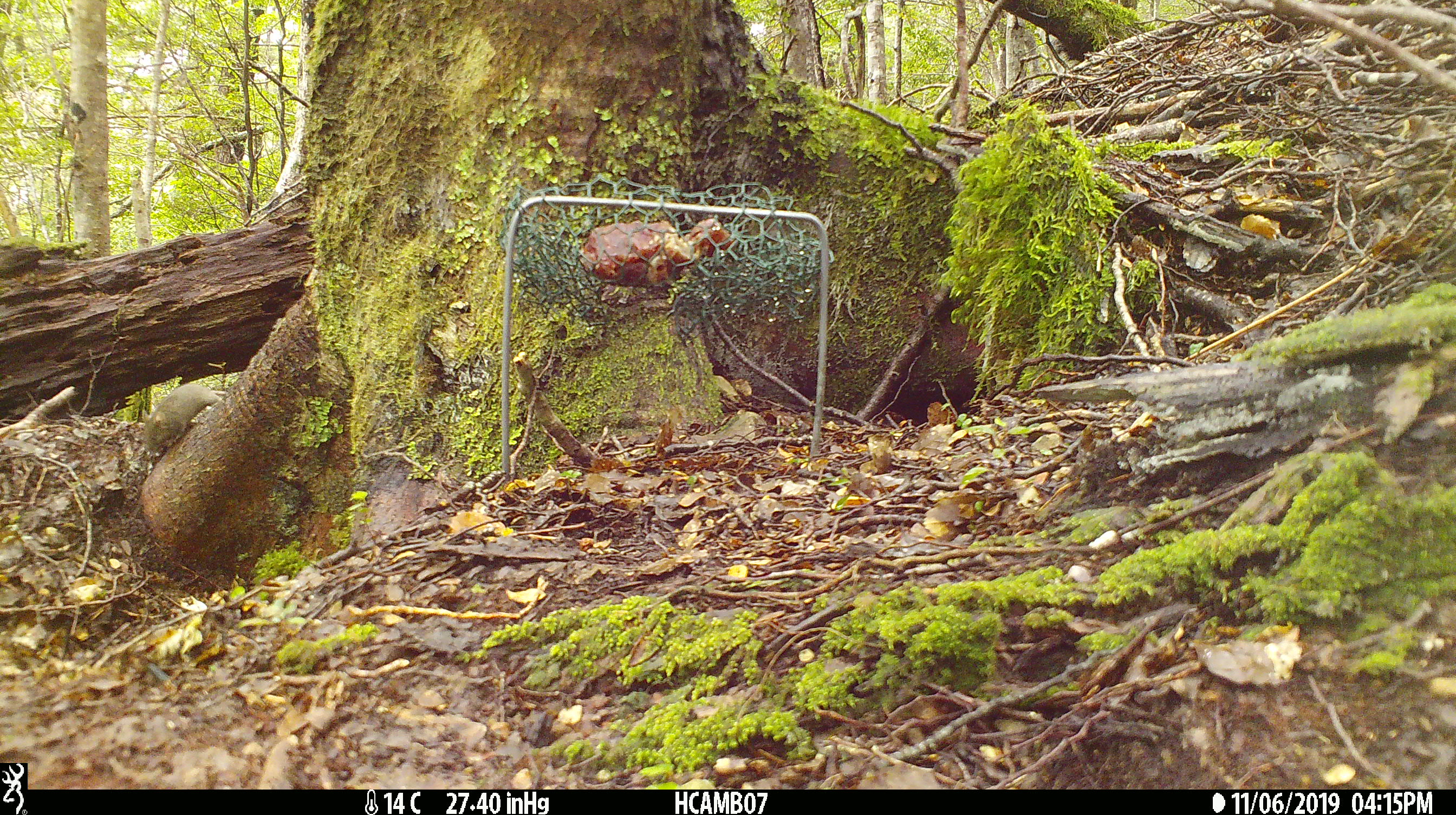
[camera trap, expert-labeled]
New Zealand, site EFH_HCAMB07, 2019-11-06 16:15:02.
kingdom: Animalia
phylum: Chordata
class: Mammalia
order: Rodentia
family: Muridae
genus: Mus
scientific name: Mus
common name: mouse